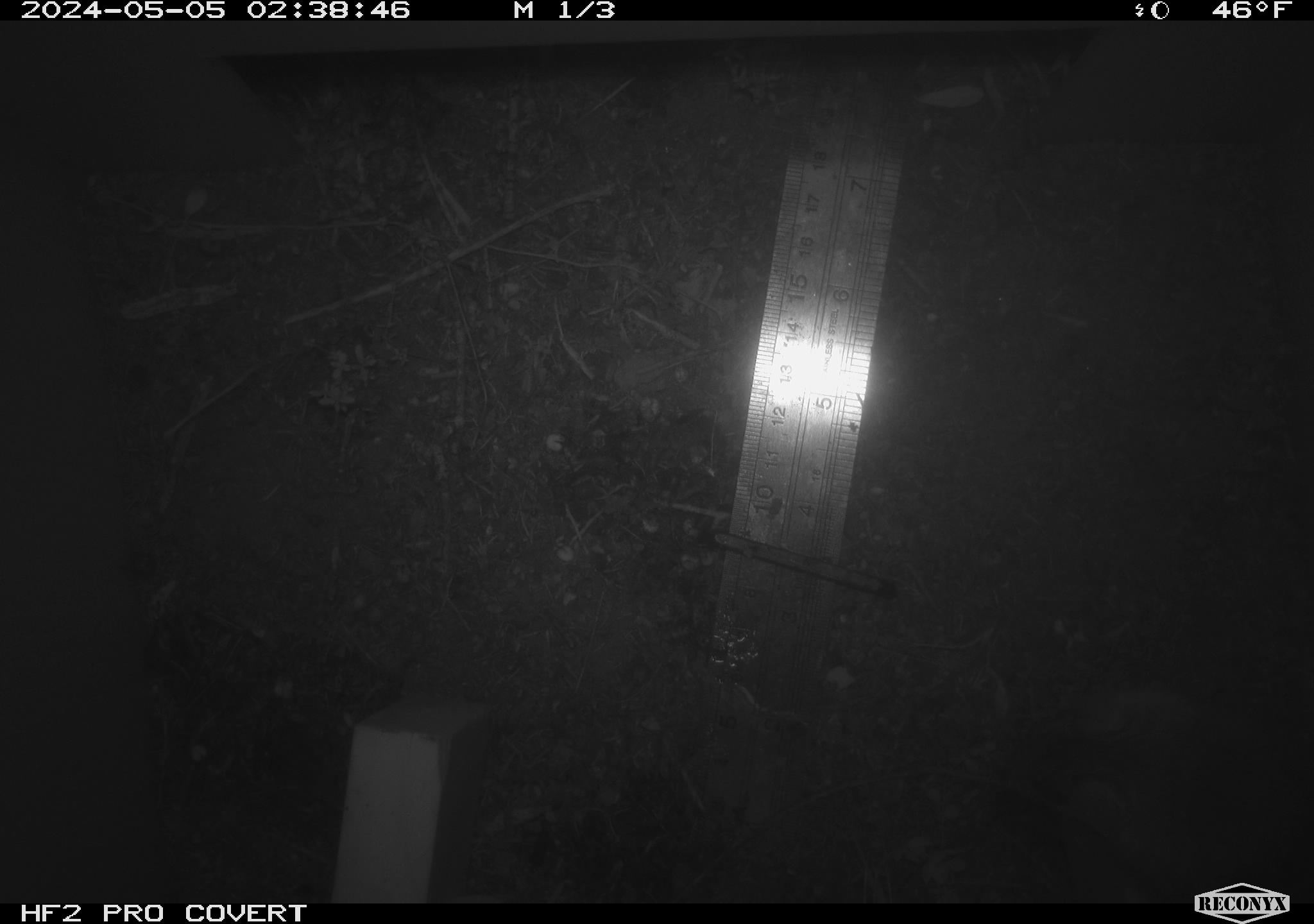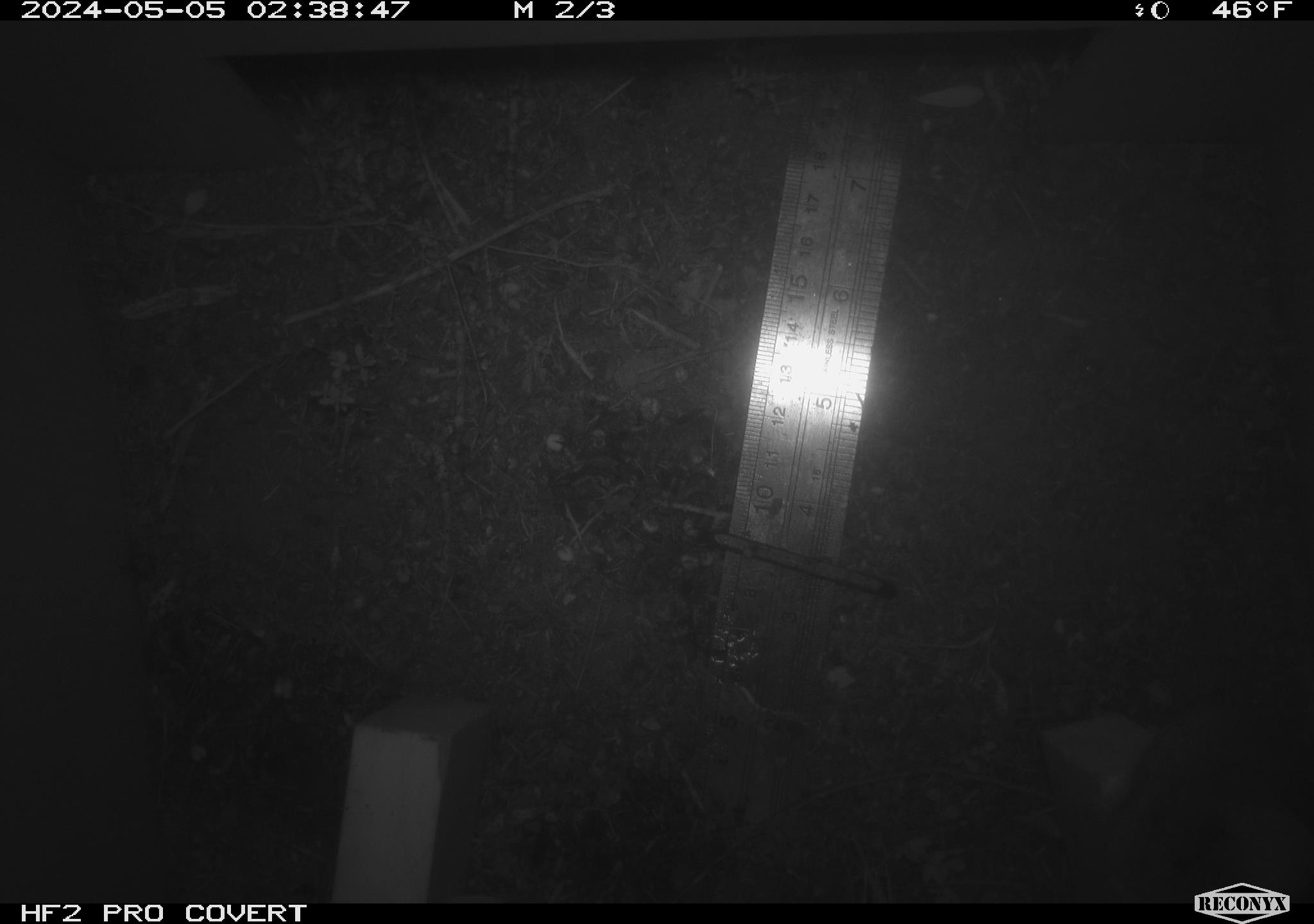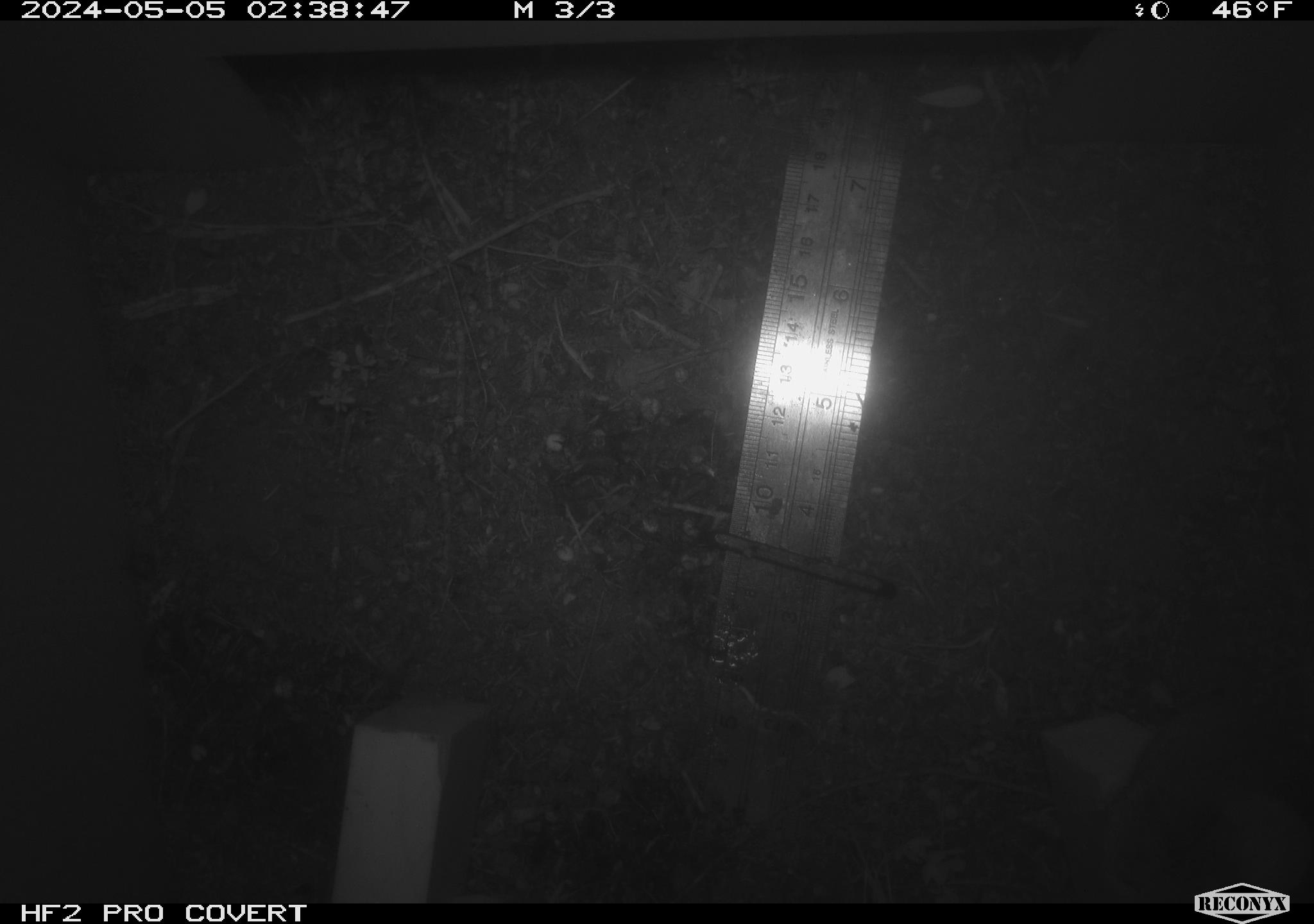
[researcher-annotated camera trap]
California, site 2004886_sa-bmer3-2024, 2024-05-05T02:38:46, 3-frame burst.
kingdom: Animalia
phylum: Chordata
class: Mammalia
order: Rodentia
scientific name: Rodentia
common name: mouse species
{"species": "mouse species (Rodentia)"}